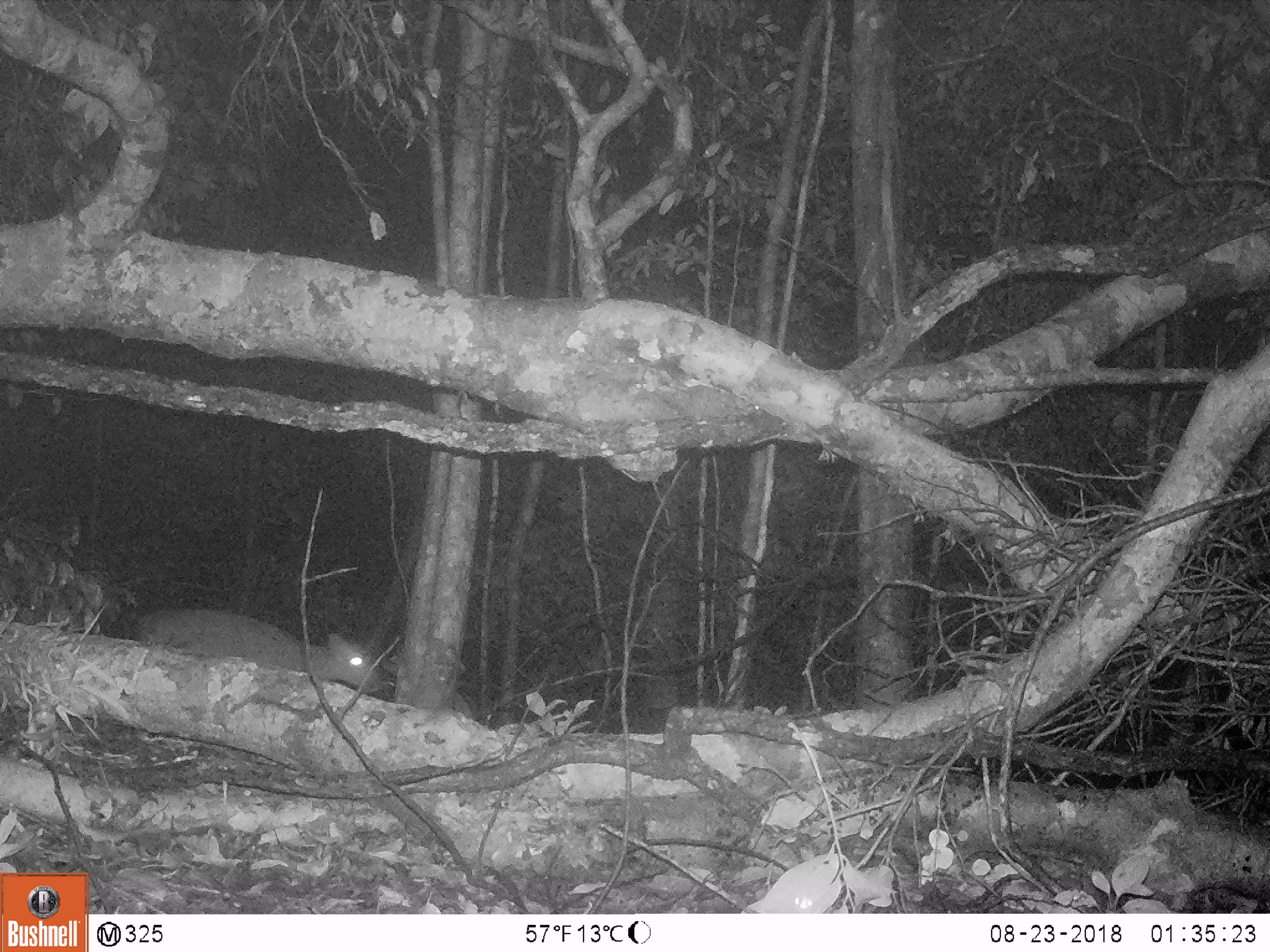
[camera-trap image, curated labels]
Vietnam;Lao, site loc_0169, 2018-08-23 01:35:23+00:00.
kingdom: Animalia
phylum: Chordata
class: Mammalia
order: Artiodactyla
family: Cervidae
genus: Muntiacus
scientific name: Muntiacus rooseveltorum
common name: roosevelt's muntjac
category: roosevelts muntjac group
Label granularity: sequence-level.